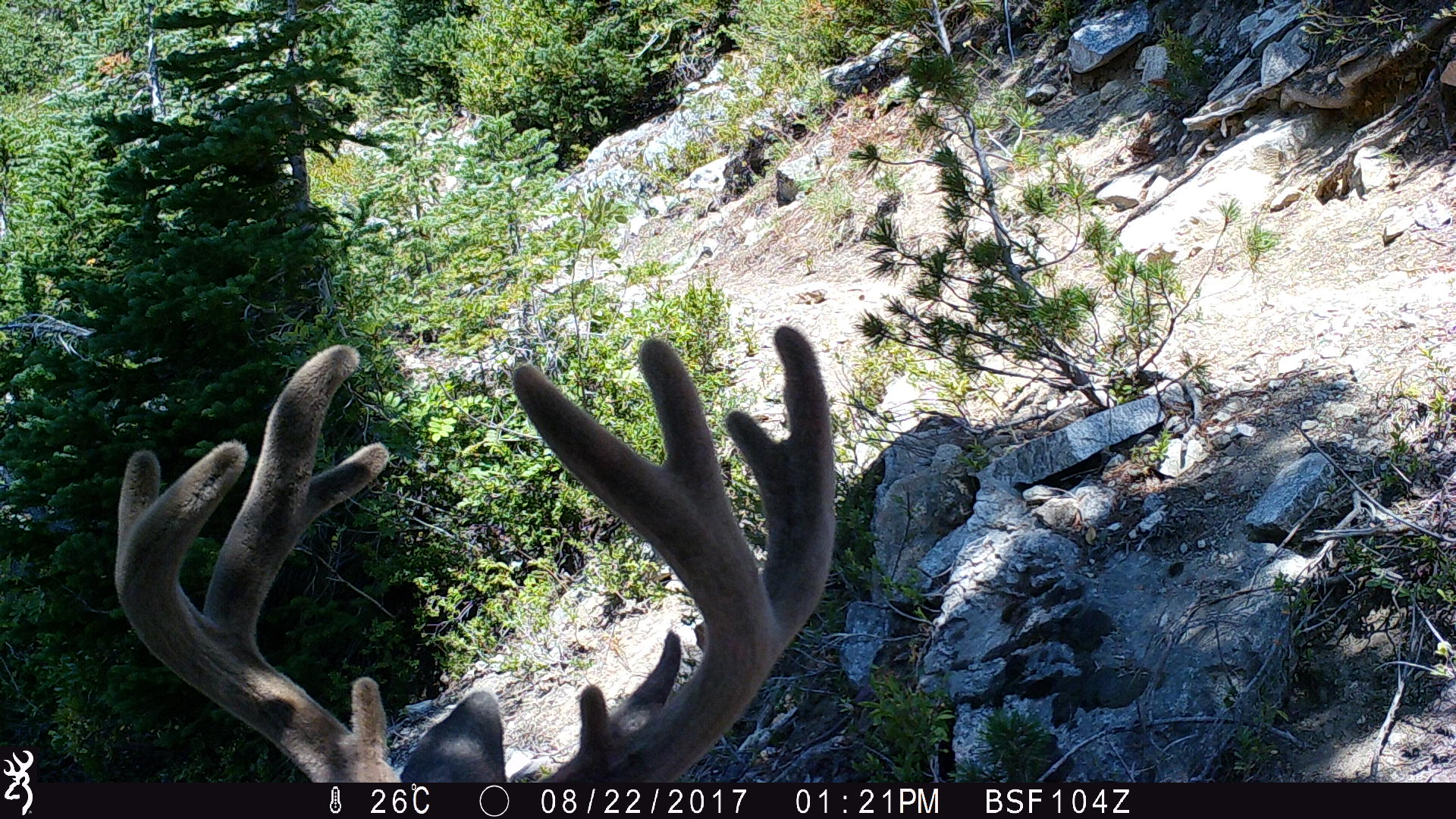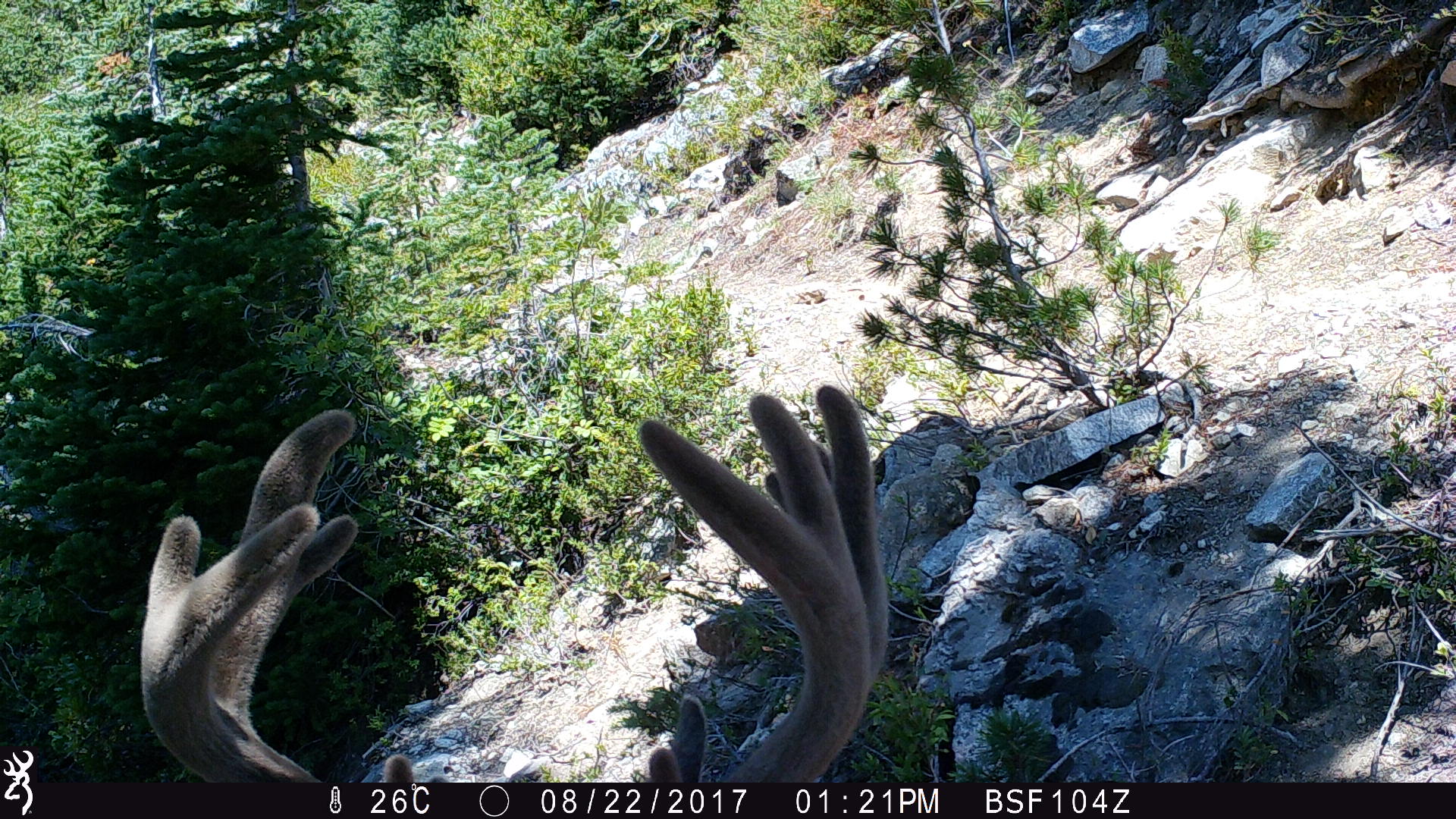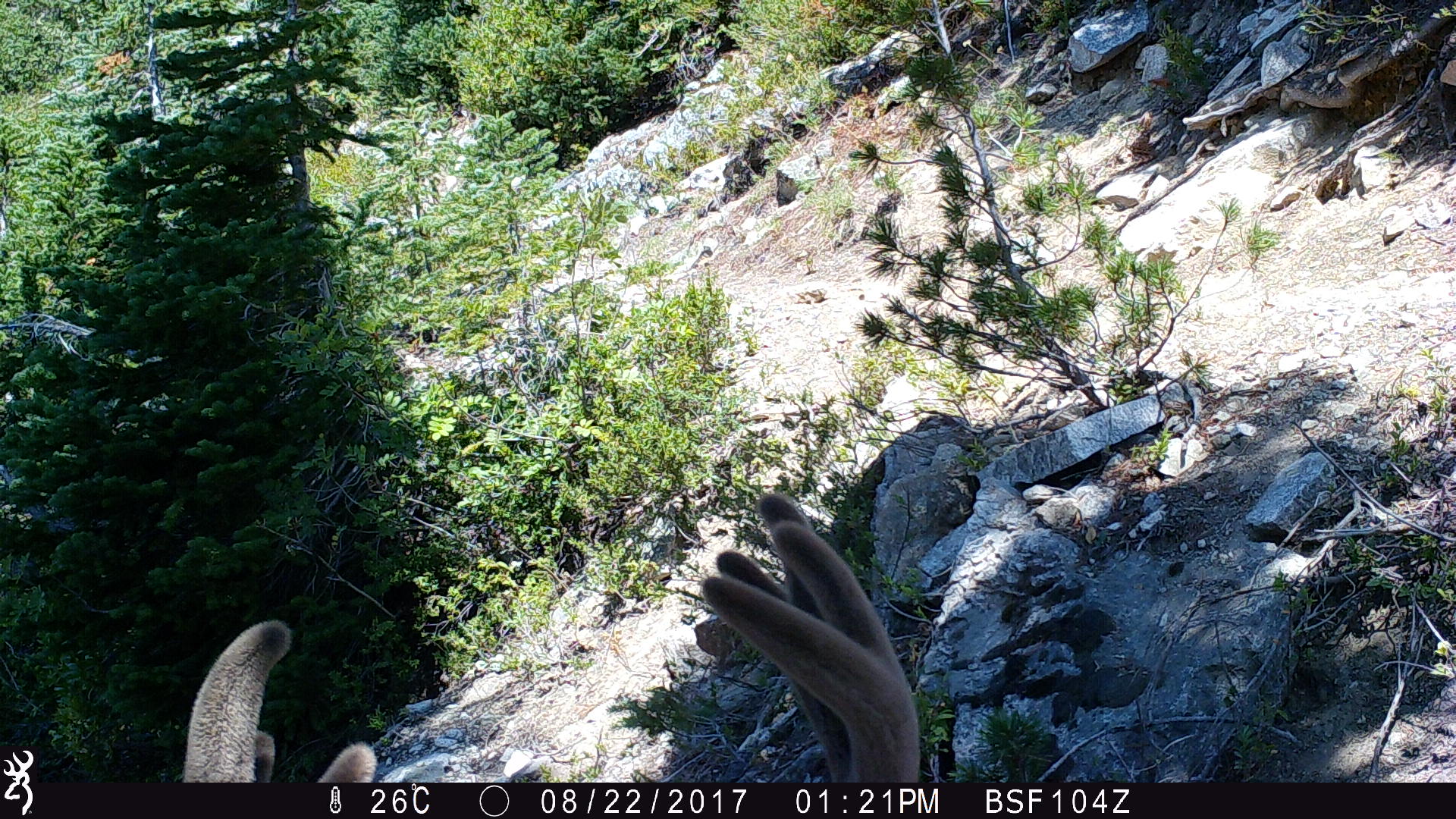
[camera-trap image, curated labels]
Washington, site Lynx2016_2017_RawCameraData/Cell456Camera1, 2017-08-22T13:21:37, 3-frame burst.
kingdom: Animalia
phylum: Chordata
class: Mammalia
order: Artiodactyla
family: Cervidae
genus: Odocoileus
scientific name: Odocoileus hemionus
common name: mule deer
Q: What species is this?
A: Odocoileus hemionus (mule deer).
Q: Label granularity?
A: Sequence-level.